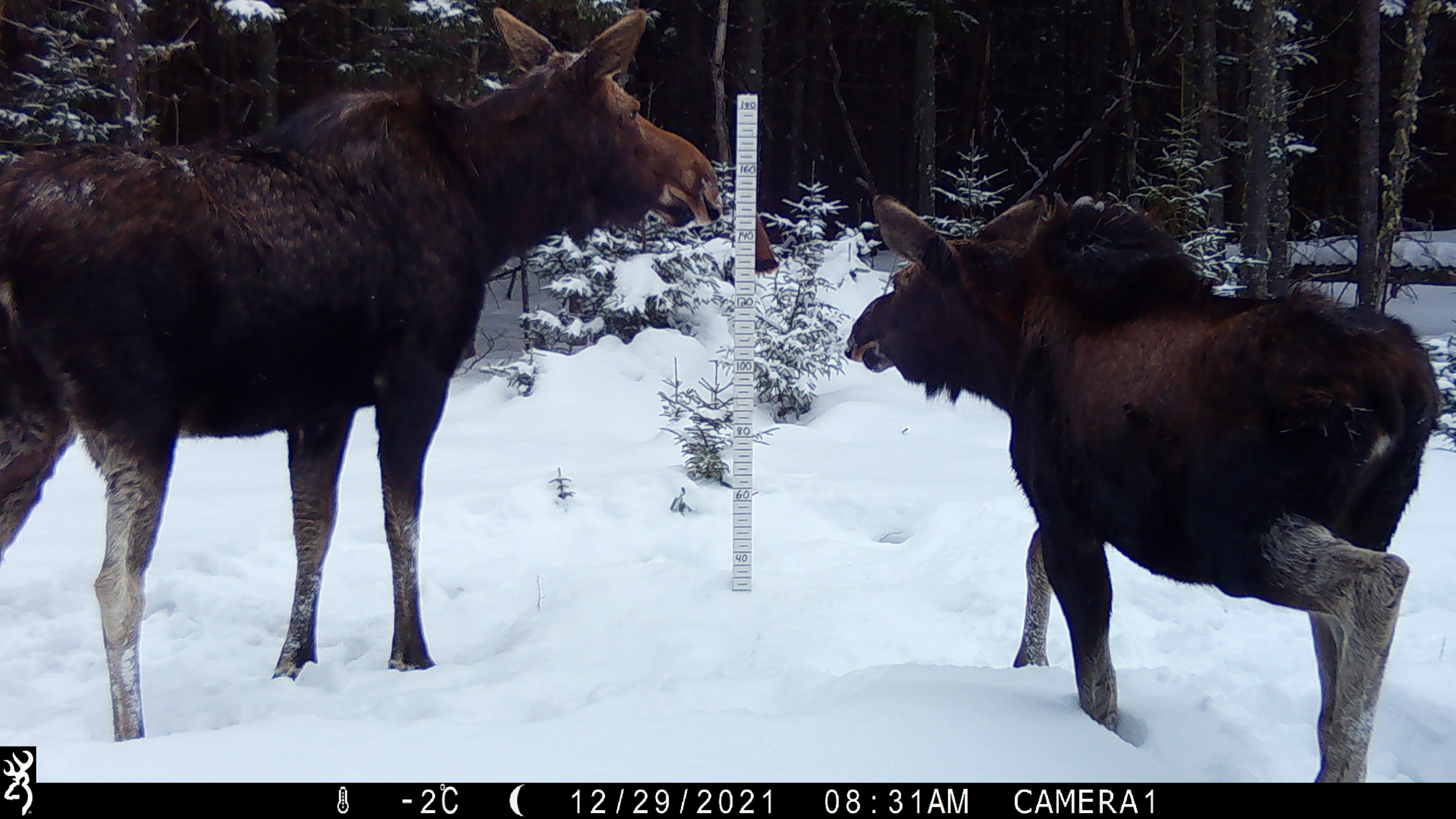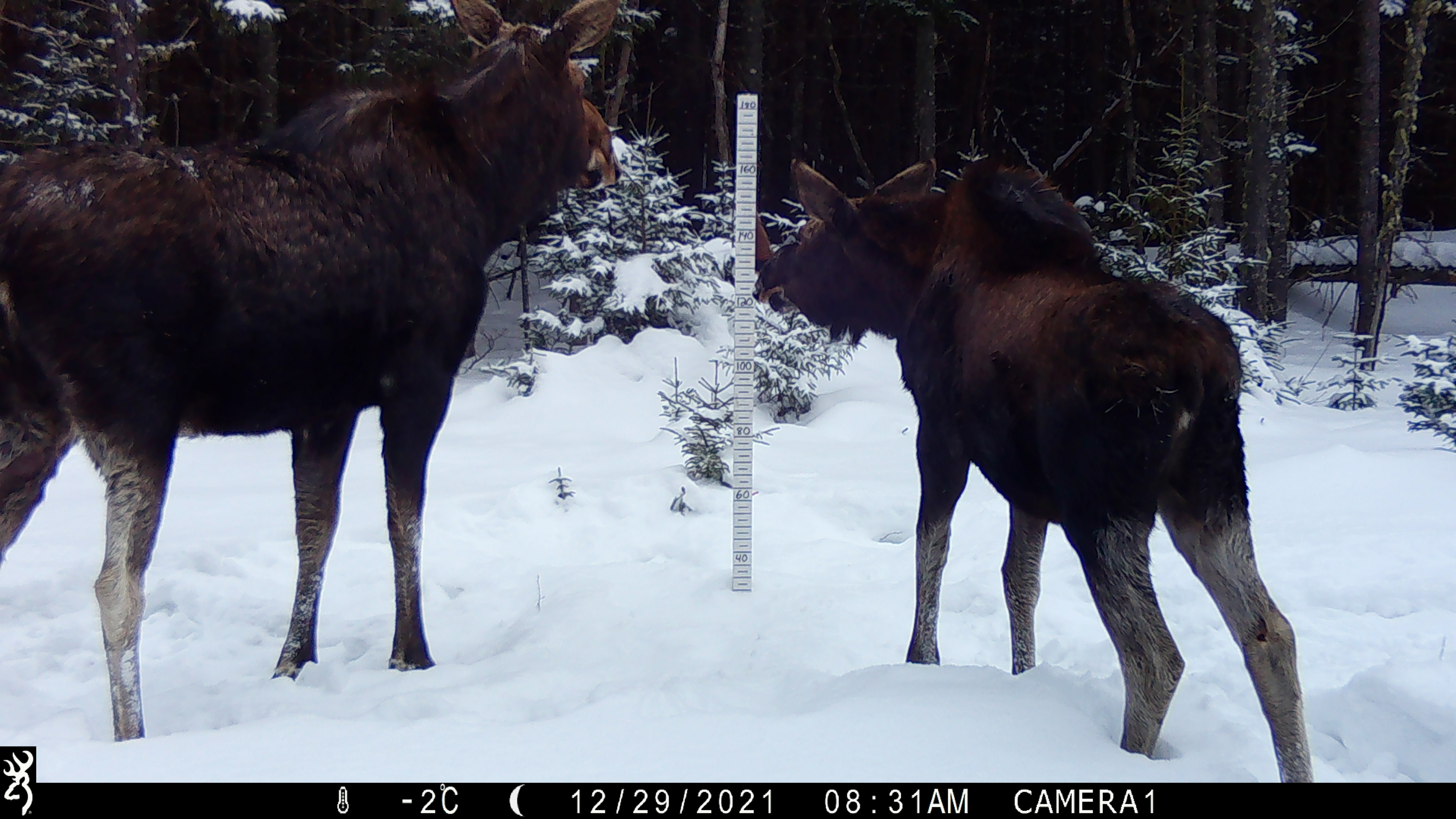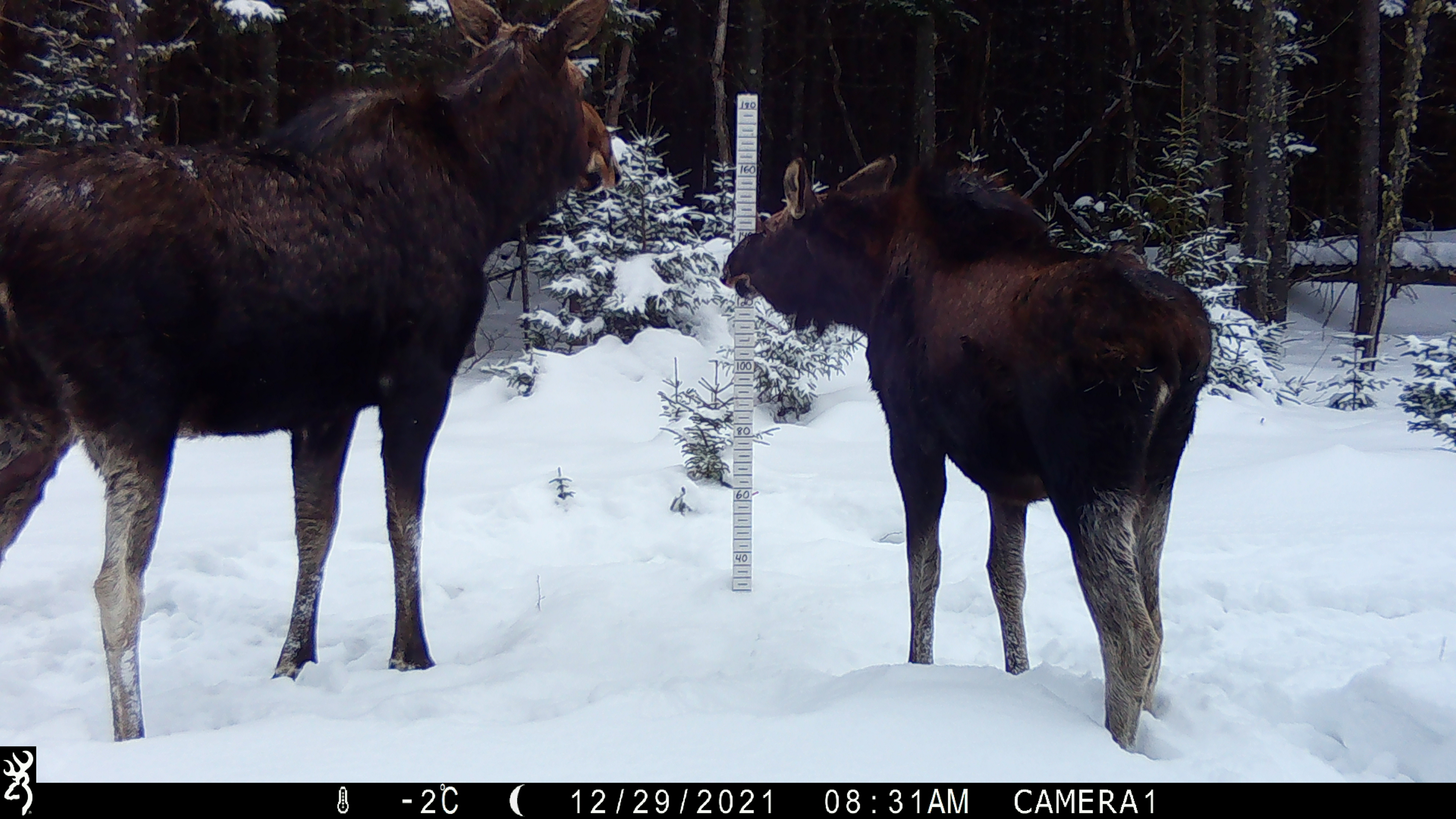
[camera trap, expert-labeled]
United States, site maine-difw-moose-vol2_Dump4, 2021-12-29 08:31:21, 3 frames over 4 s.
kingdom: Animalia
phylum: Chordata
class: Mammalia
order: Artiodactyla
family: Cervidae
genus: Alces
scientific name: Alces alces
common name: moose